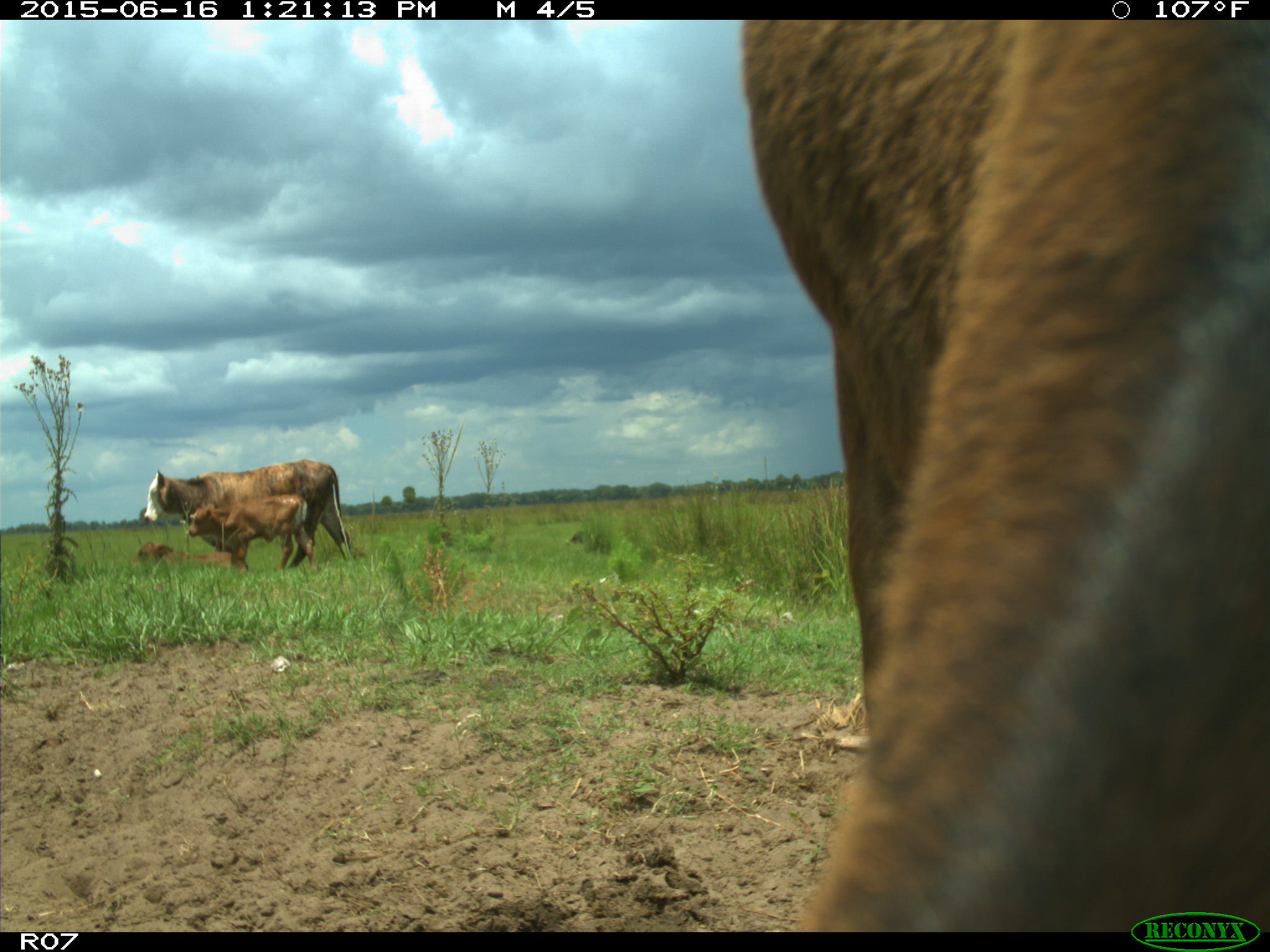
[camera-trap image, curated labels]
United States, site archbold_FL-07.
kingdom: Animalia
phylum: Chordata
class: Mammalia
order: Artiodactyla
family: Bovidae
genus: Bos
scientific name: Bos taurus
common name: domestic cow